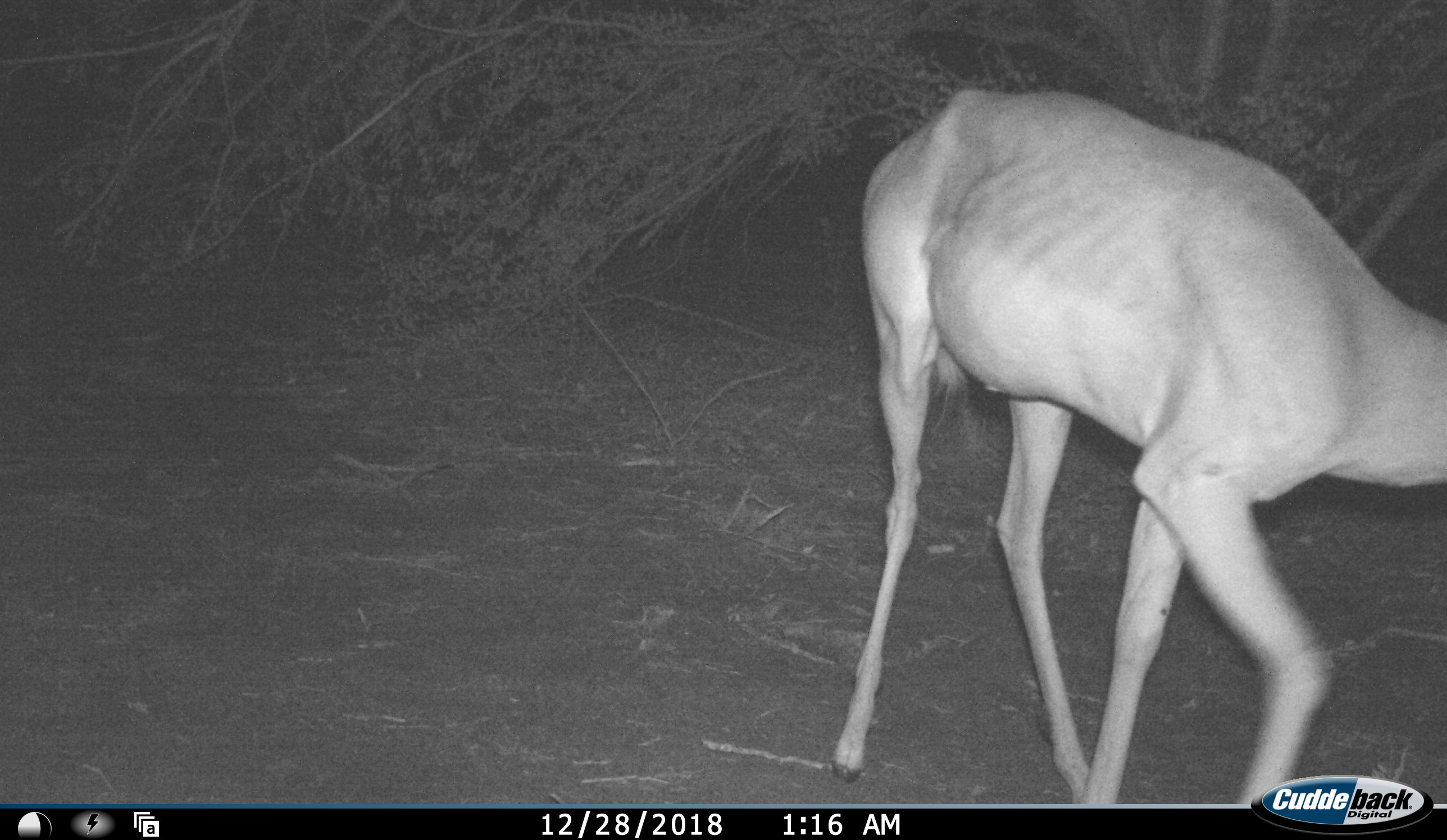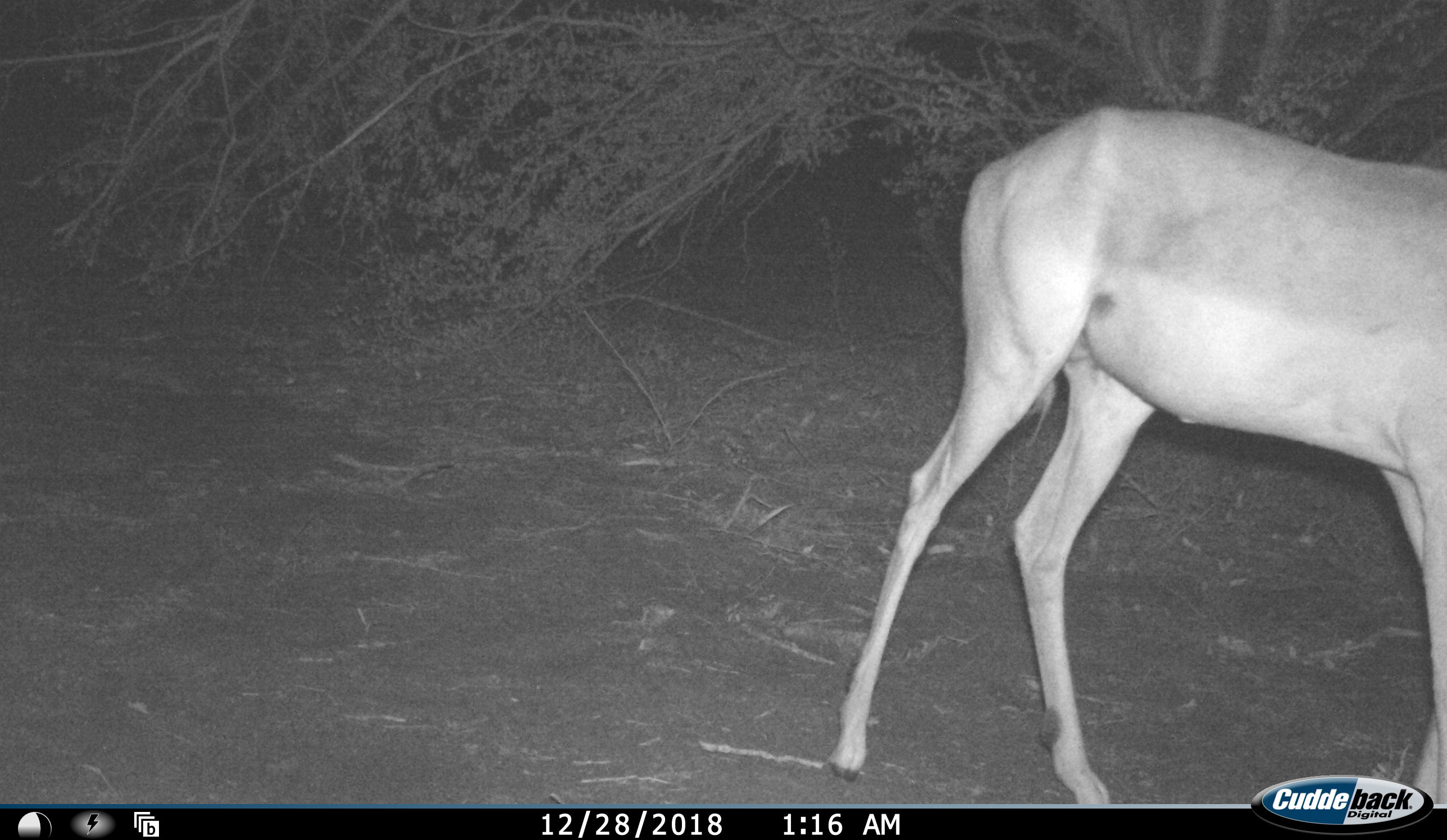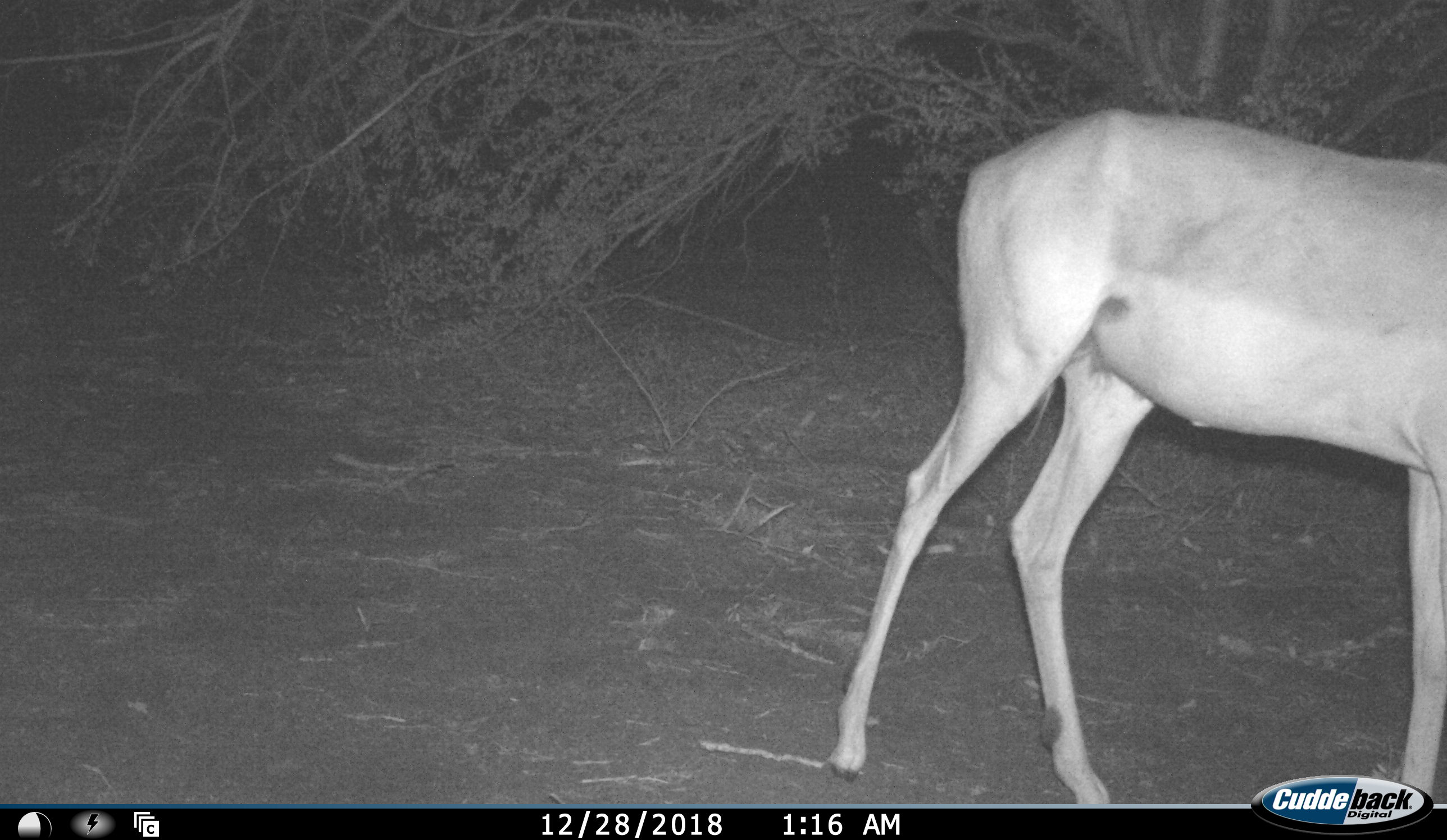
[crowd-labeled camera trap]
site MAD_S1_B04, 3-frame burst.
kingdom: Animalia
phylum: Chordata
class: Mammalia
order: Artiodactyla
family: Bovidae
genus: Aepyceros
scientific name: Aepyceros melampus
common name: impala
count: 1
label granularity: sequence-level